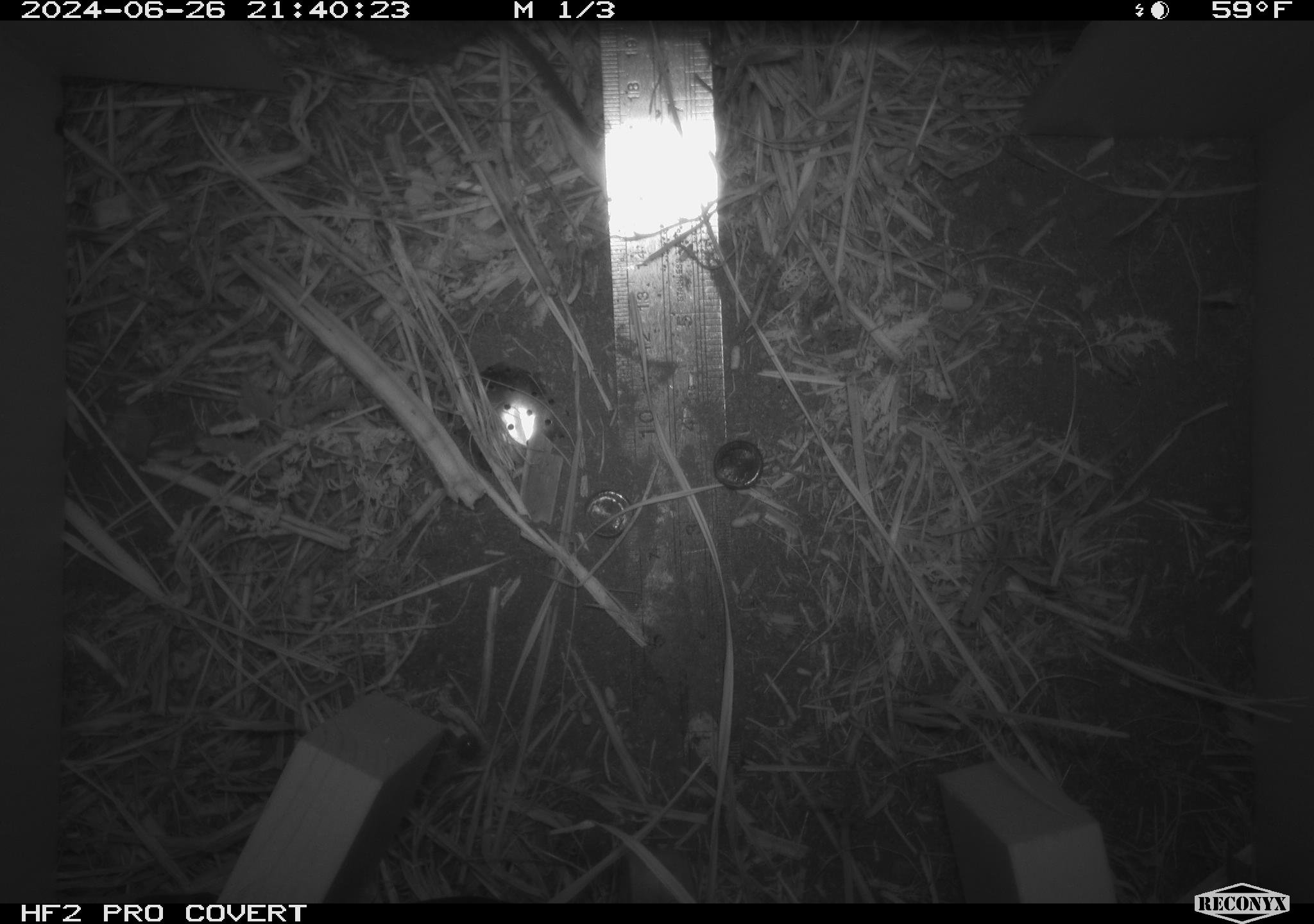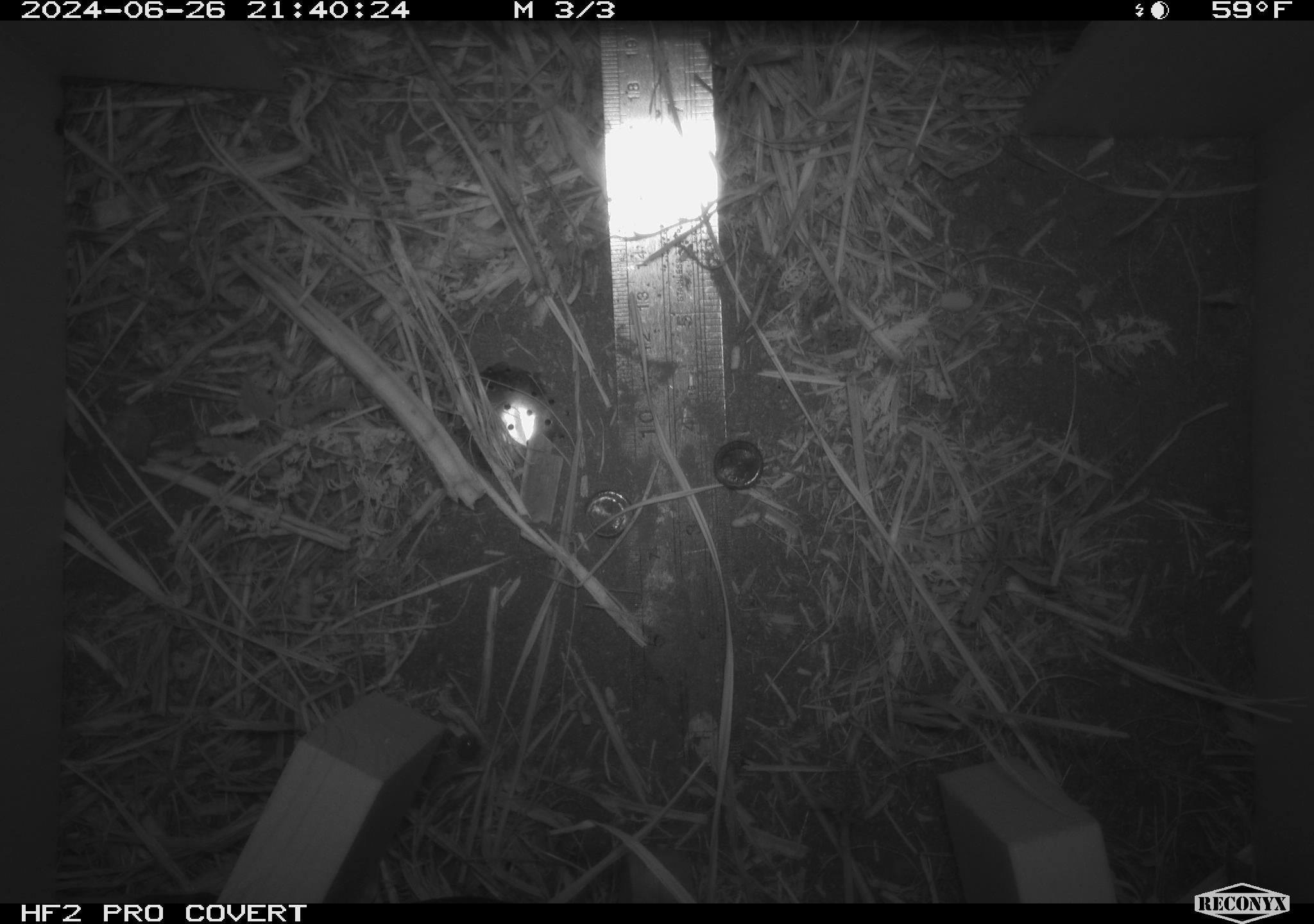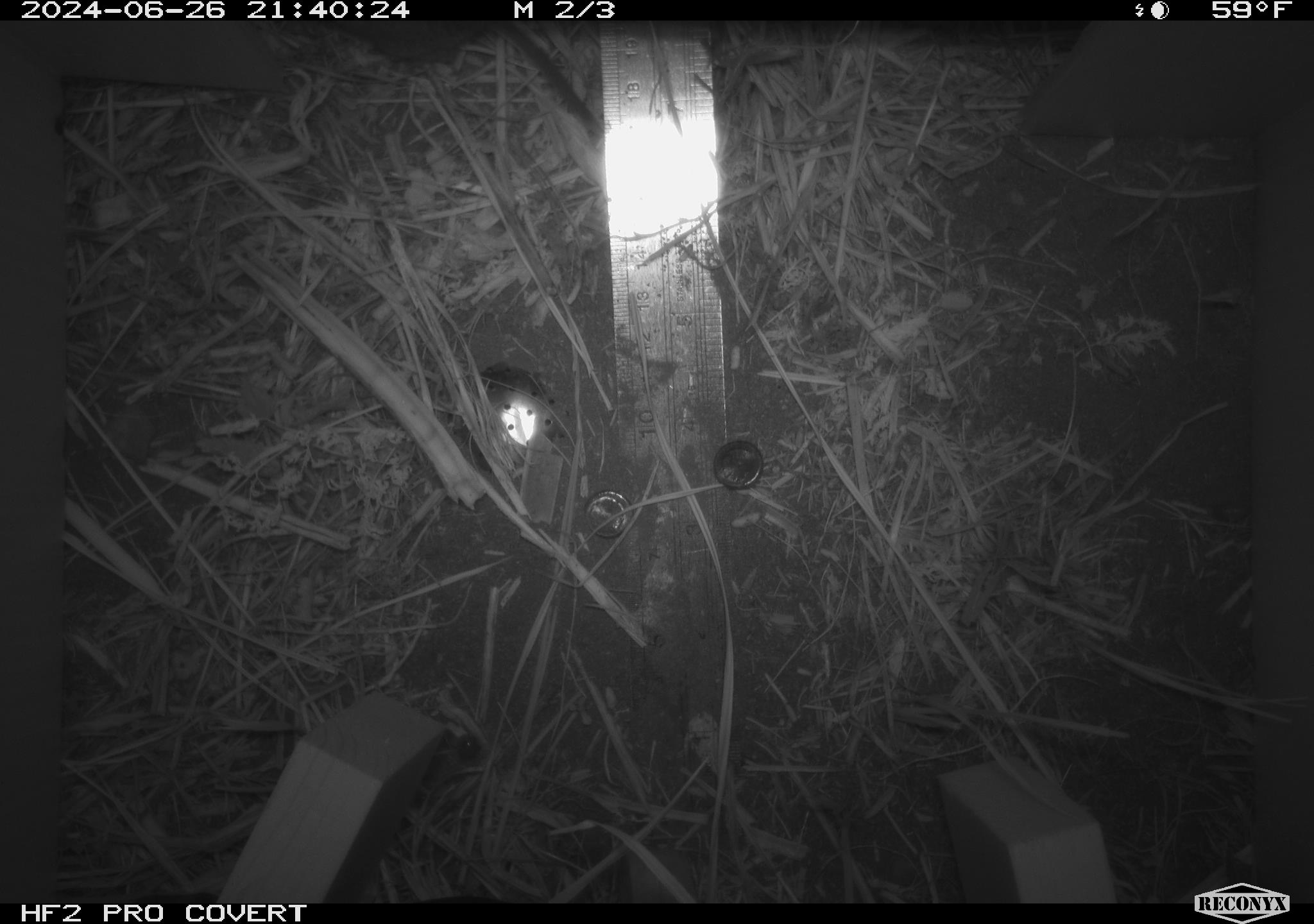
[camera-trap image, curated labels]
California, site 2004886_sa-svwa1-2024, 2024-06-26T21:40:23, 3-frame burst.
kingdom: Animalia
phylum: Chordata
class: Mammalia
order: Rodentia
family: Cricetidae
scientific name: Arvicolinae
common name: voles, lemmings, and muskrats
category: arvicolinae subfamily